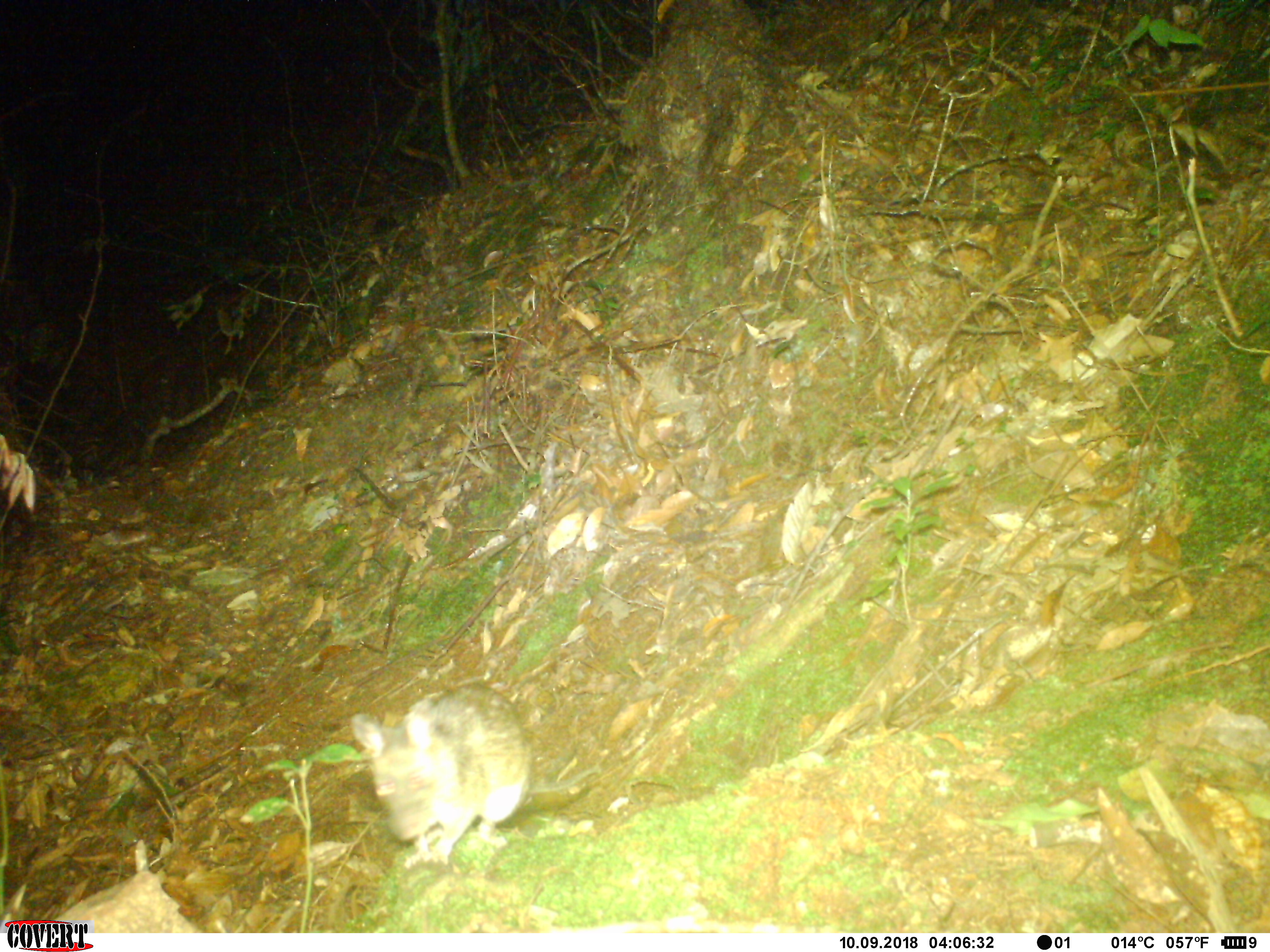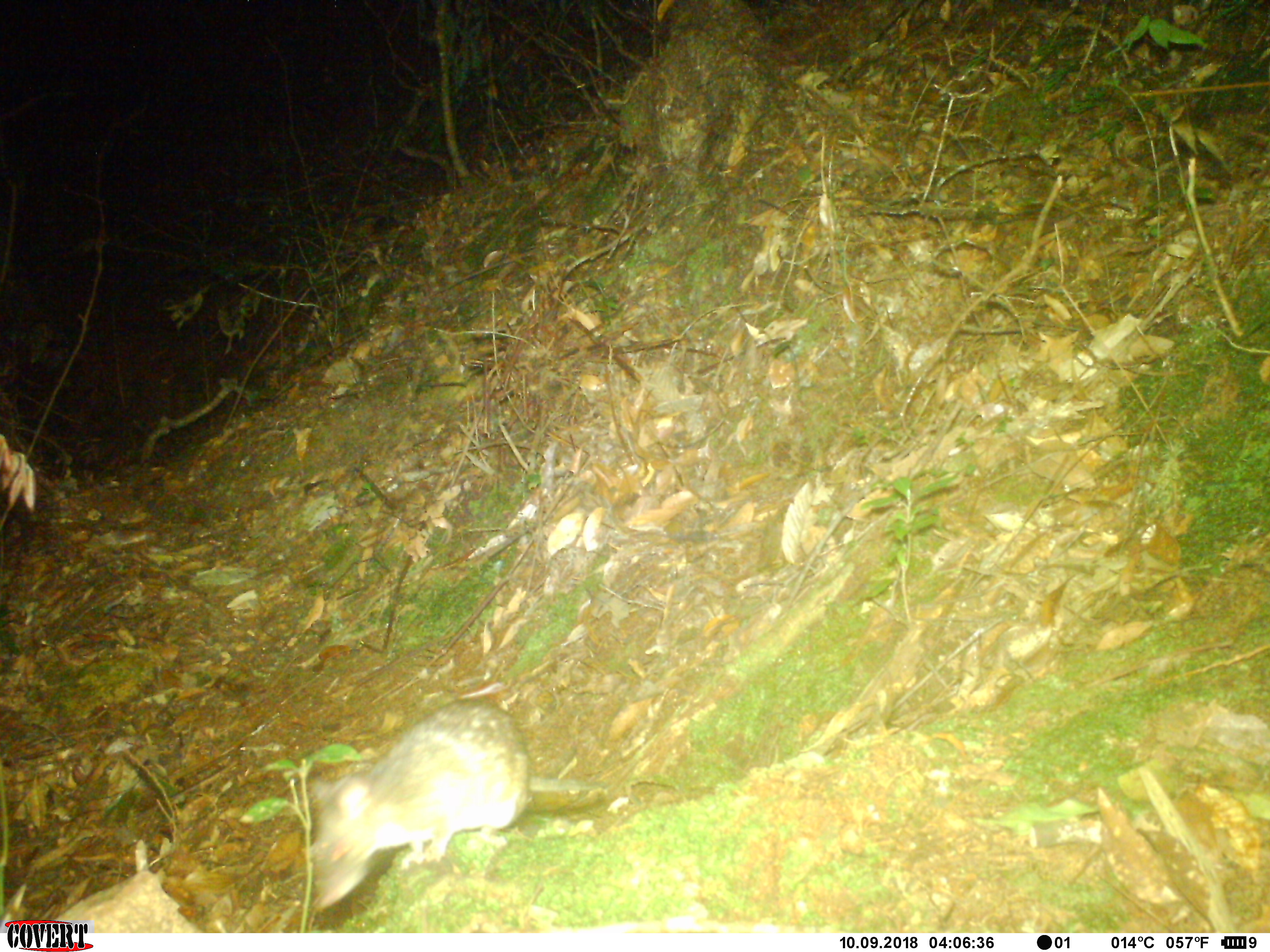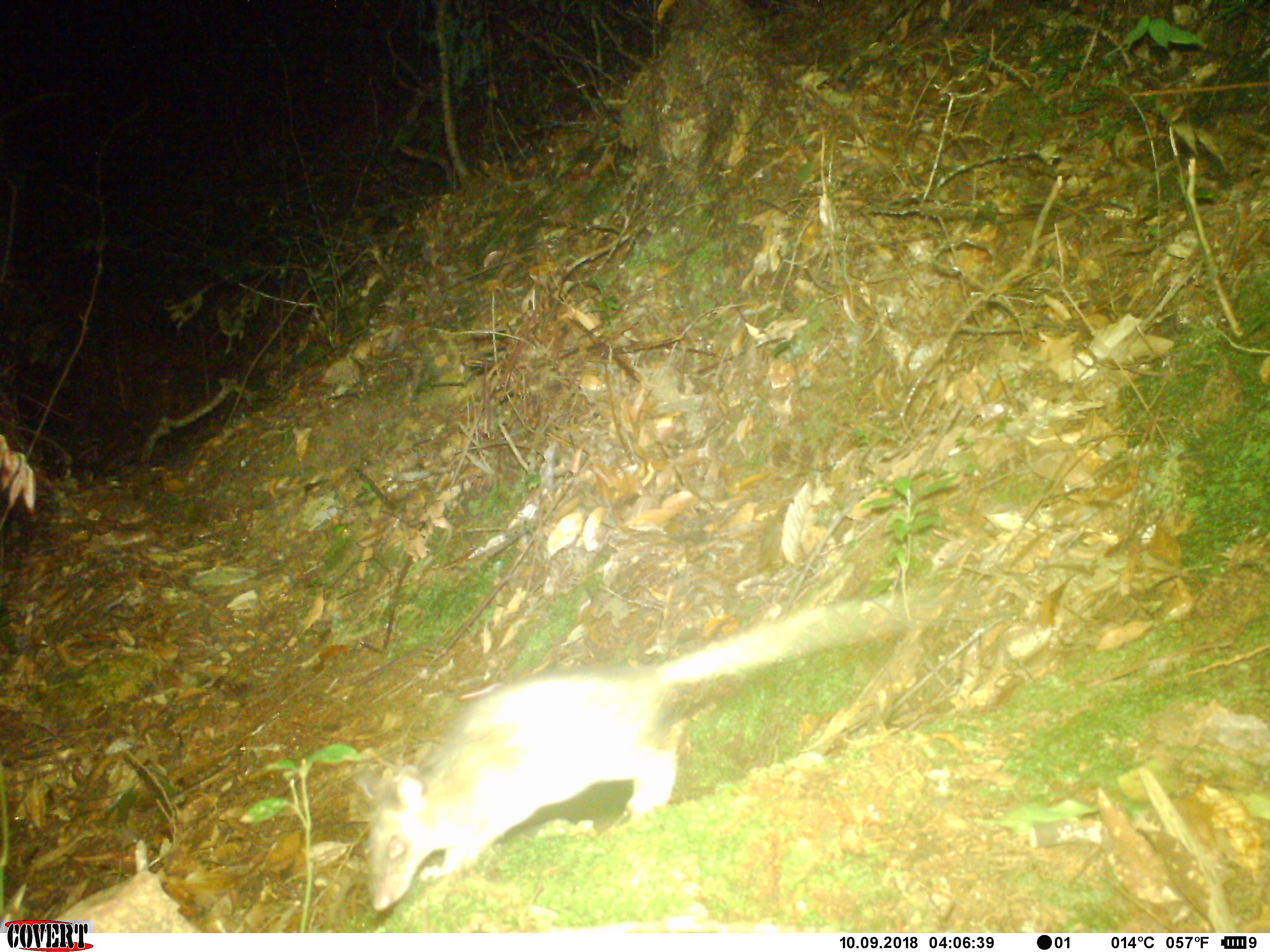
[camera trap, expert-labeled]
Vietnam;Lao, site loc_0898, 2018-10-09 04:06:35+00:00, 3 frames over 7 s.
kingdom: Animalia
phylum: Chordata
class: Mammalia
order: Rodentia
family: Muridae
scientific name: Muridae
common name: old-world mice and rats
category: unidentified murid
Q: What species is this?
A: Unidentified murid (old-world mice and rats) (Muridae).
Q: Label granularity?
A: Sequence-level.